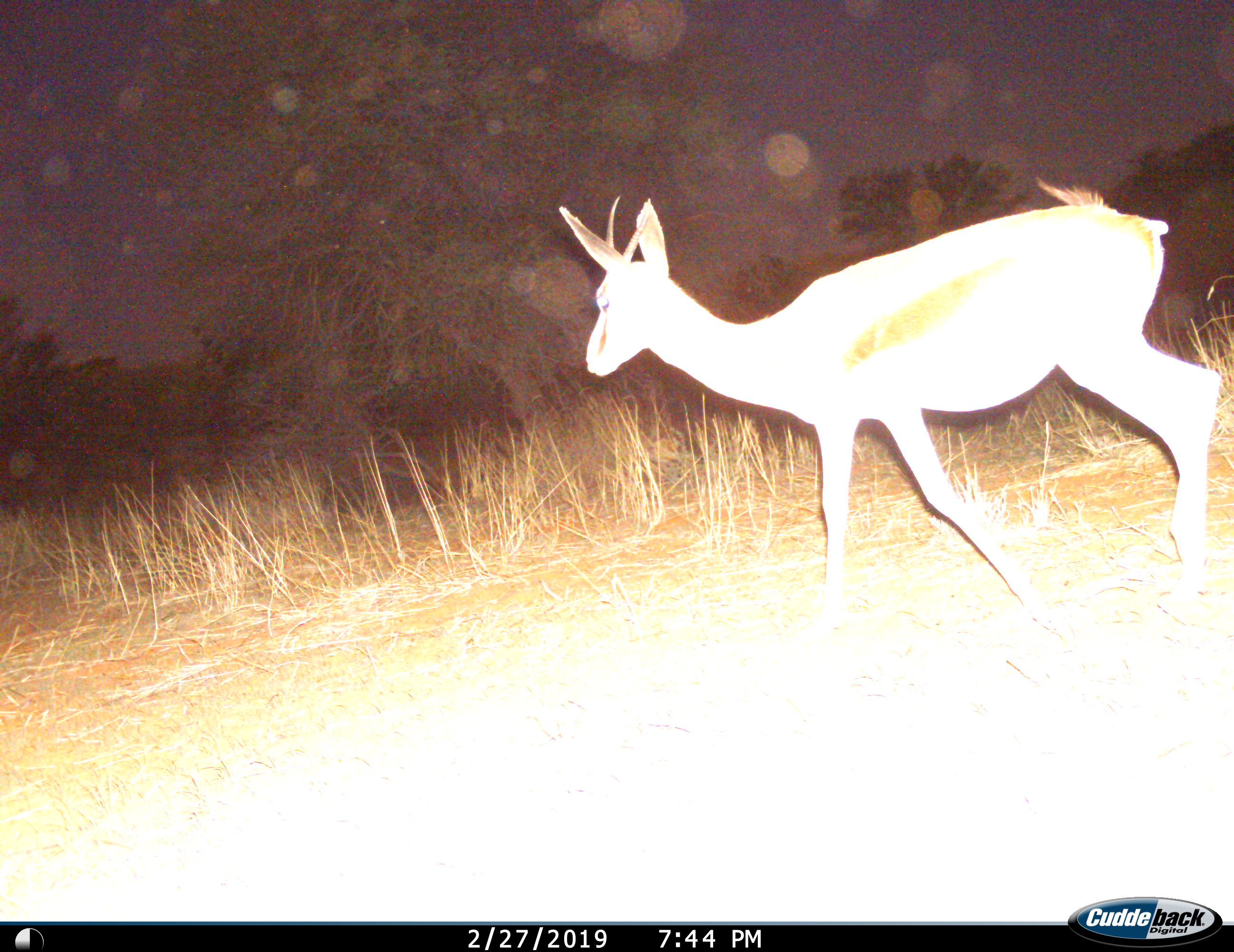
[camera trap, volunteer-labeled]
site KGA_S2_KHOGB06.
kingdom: Animalia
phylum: Chordata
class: Mammalia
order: Artiodactyla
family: Bovidae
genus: Antidorcas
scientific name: Antidorcas marsupialis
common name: springbok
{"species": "springbok (Antidorcas marsupialis)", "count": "1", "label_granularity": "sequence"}